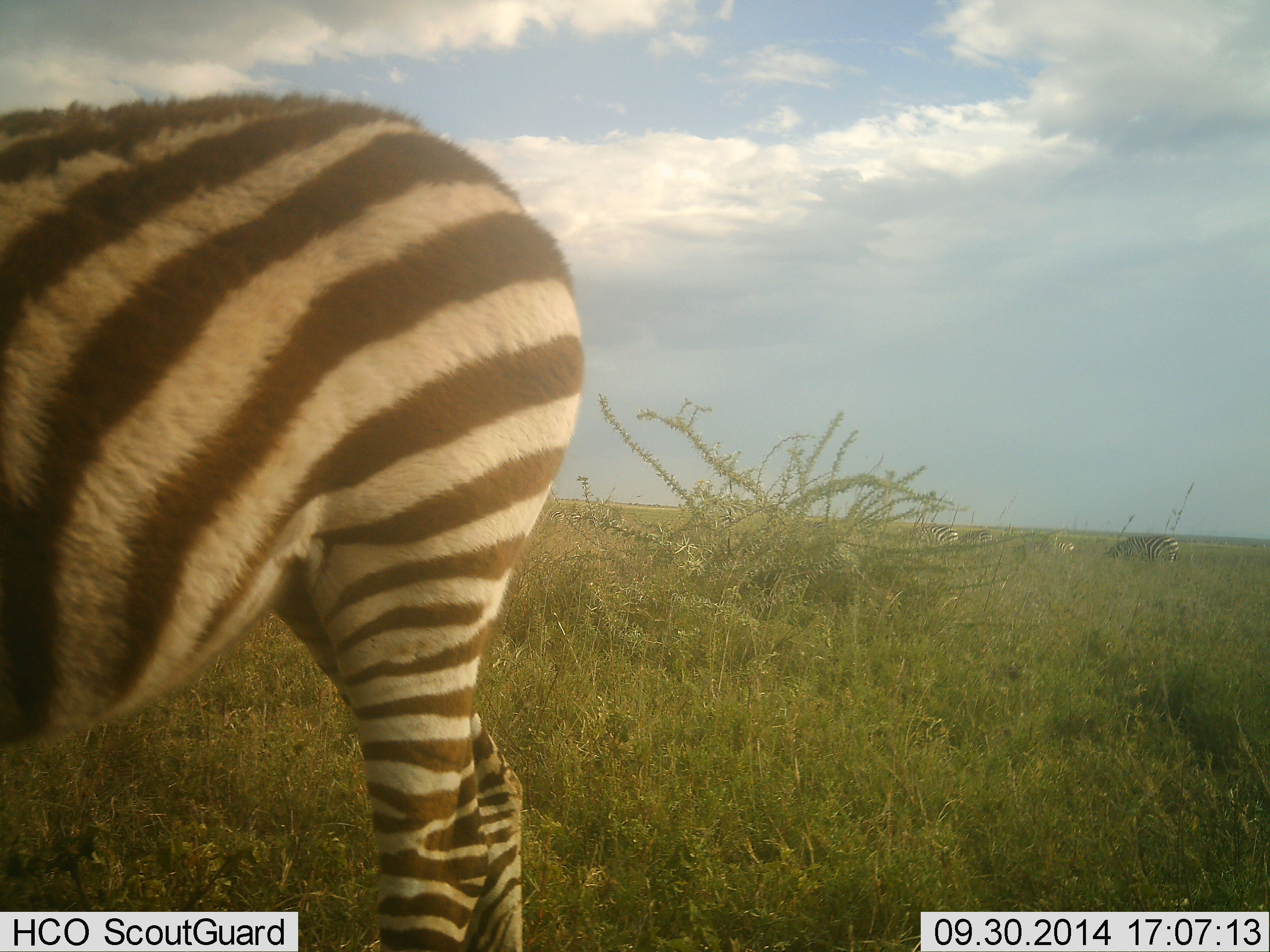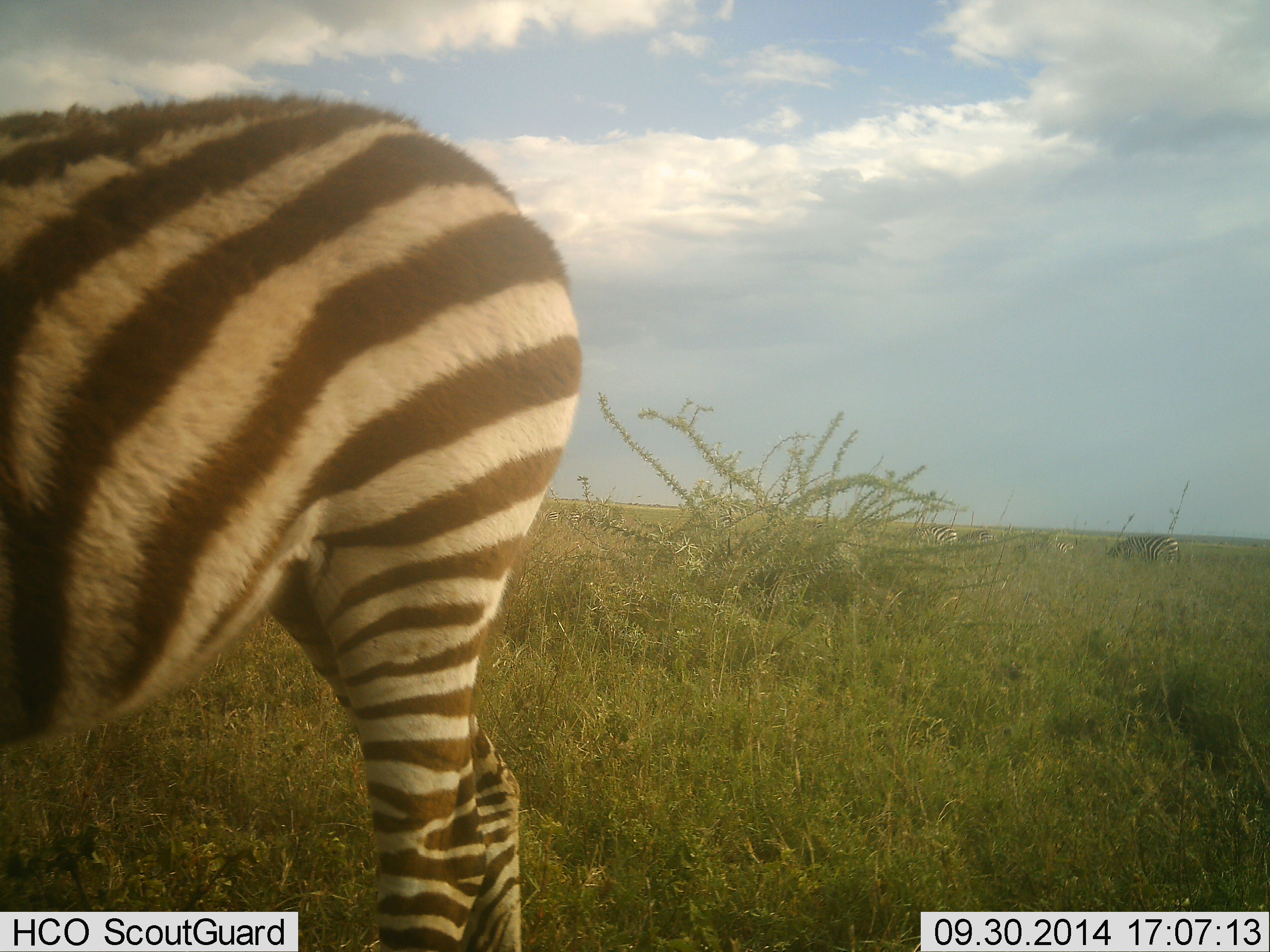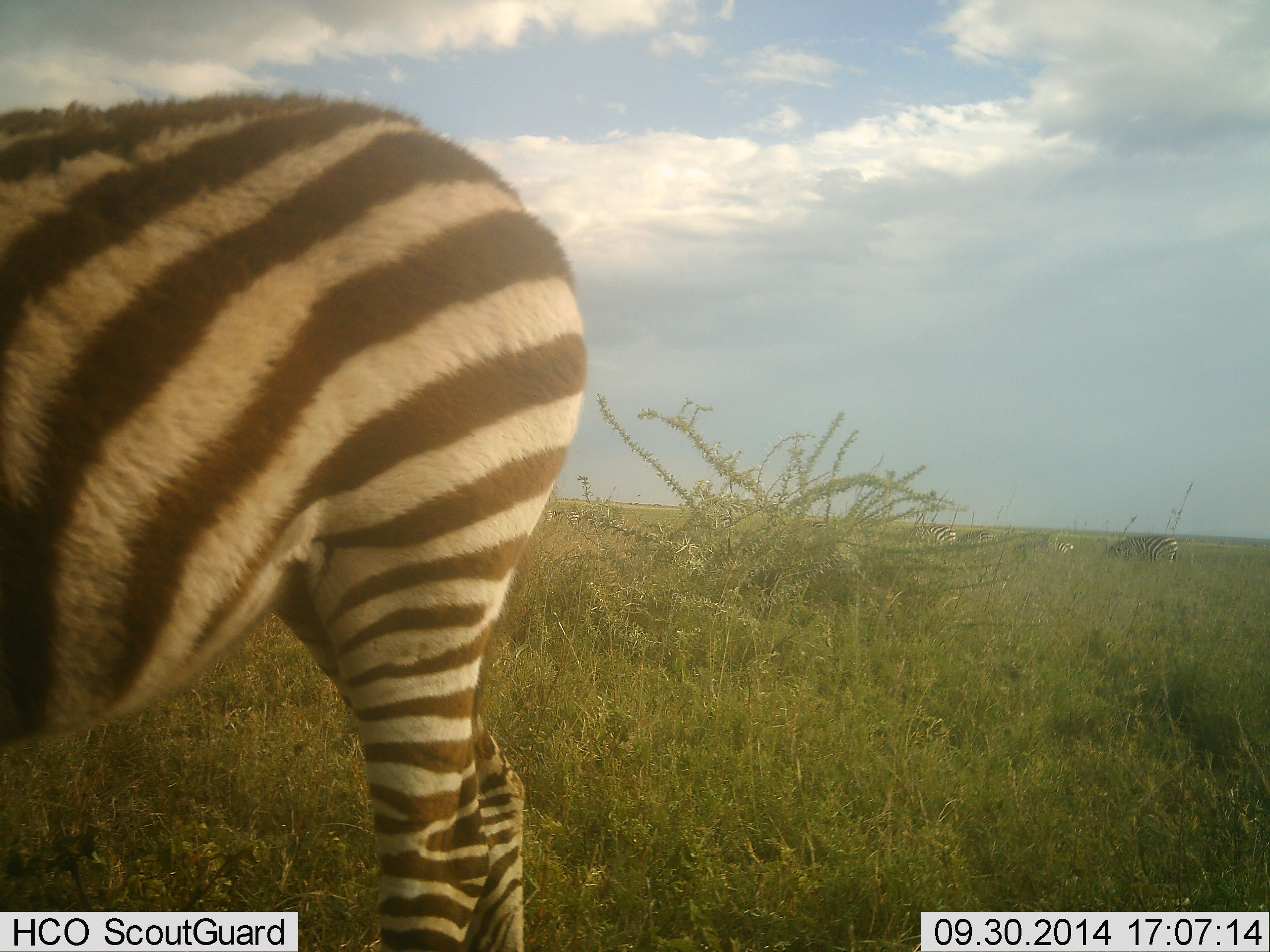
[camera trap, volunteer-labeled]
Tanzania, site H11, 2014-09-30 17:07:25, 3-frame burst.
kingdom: Animalia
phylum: Chordata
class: Mammalia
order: Perissodactyla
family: Equidae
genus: Equus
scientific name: Equus quagga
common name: plains zebra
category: zebra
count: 1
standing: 70%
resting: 0%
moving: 0%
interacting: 0%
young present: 10%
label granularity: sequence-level